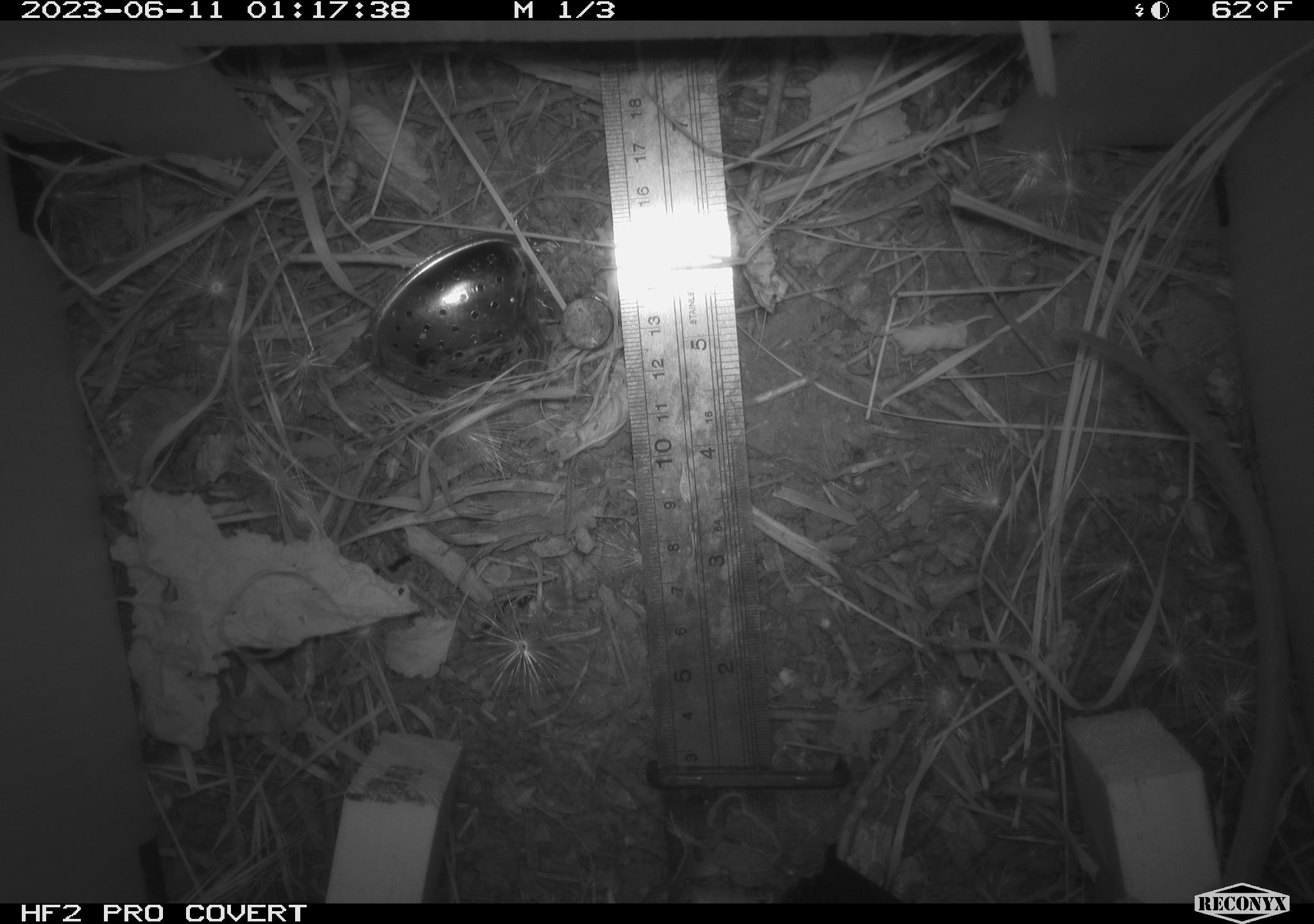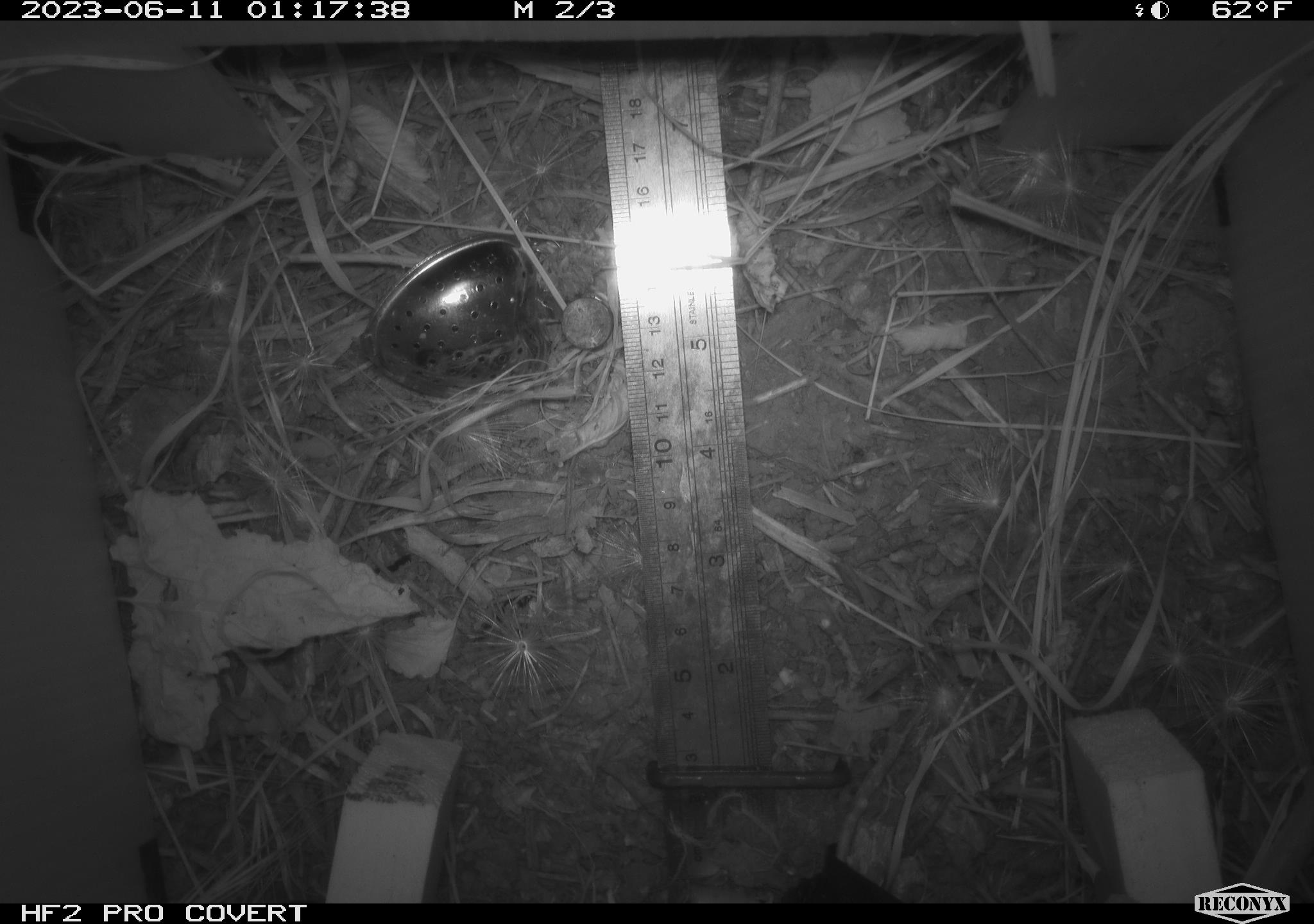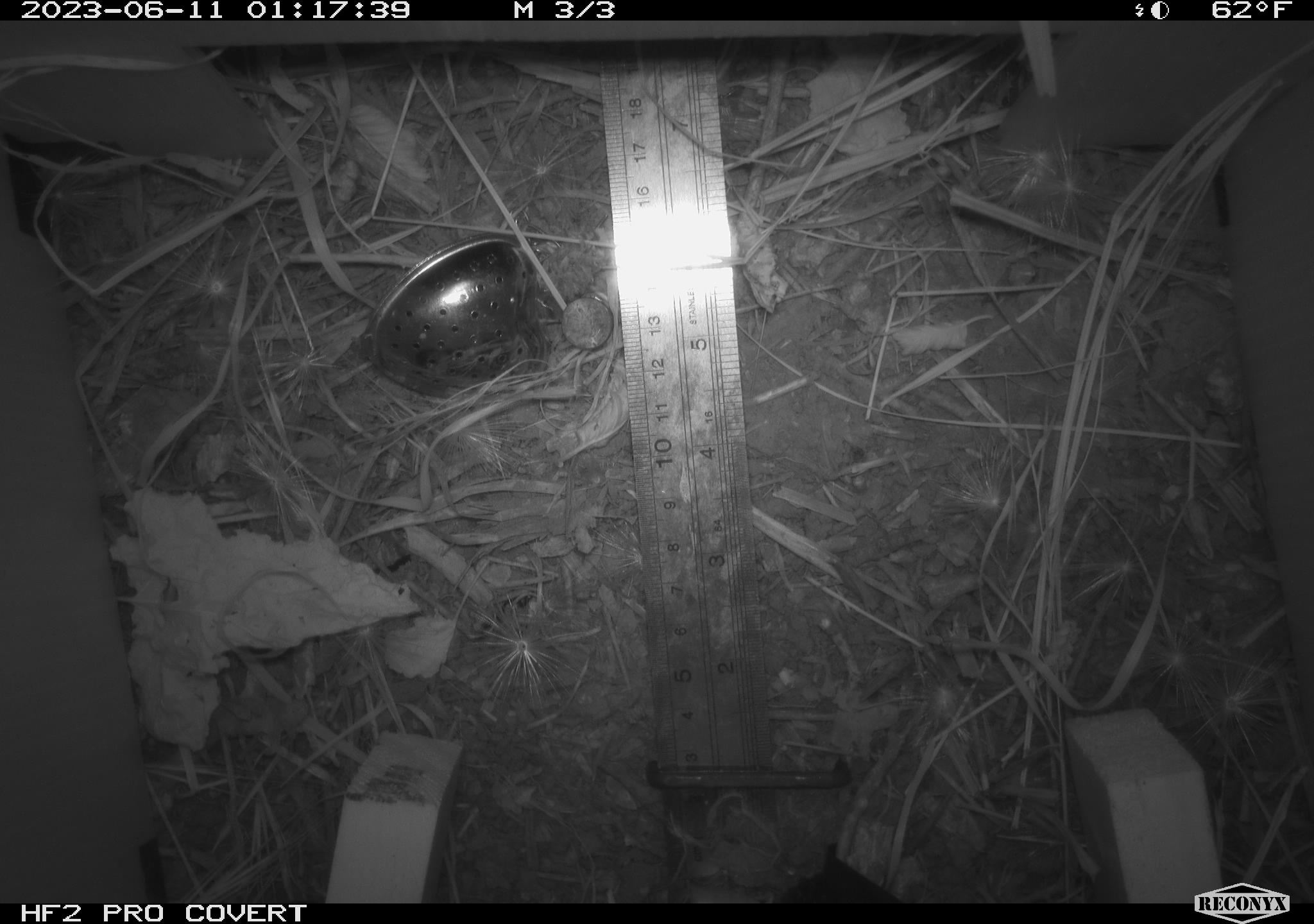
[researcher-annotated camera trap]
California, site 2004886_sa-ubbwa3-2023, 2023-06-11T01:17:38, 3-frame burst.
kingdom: Animalia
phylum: Chordata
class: Mammalia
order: Rodentia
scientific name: Rodentia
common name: mouse species